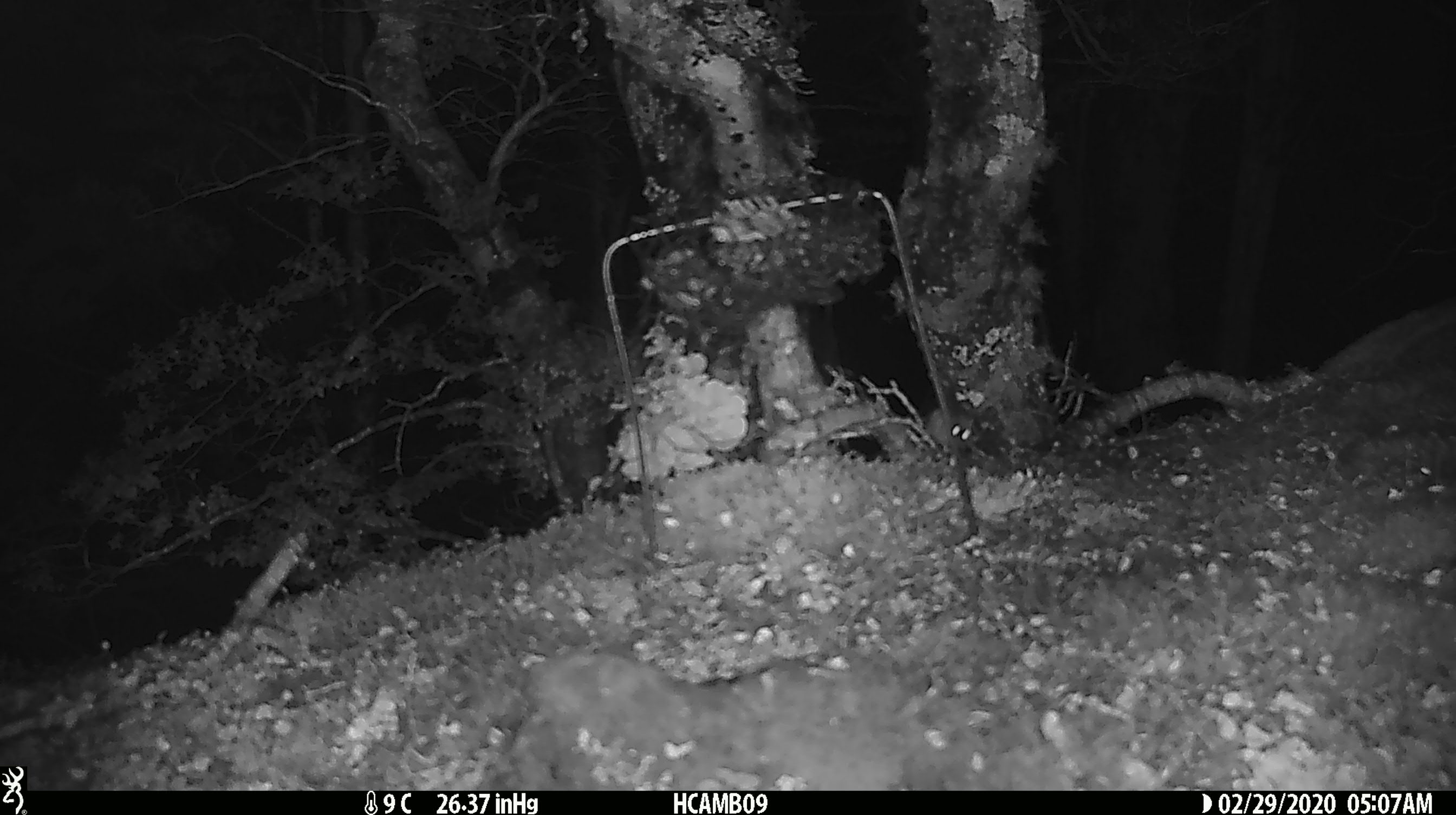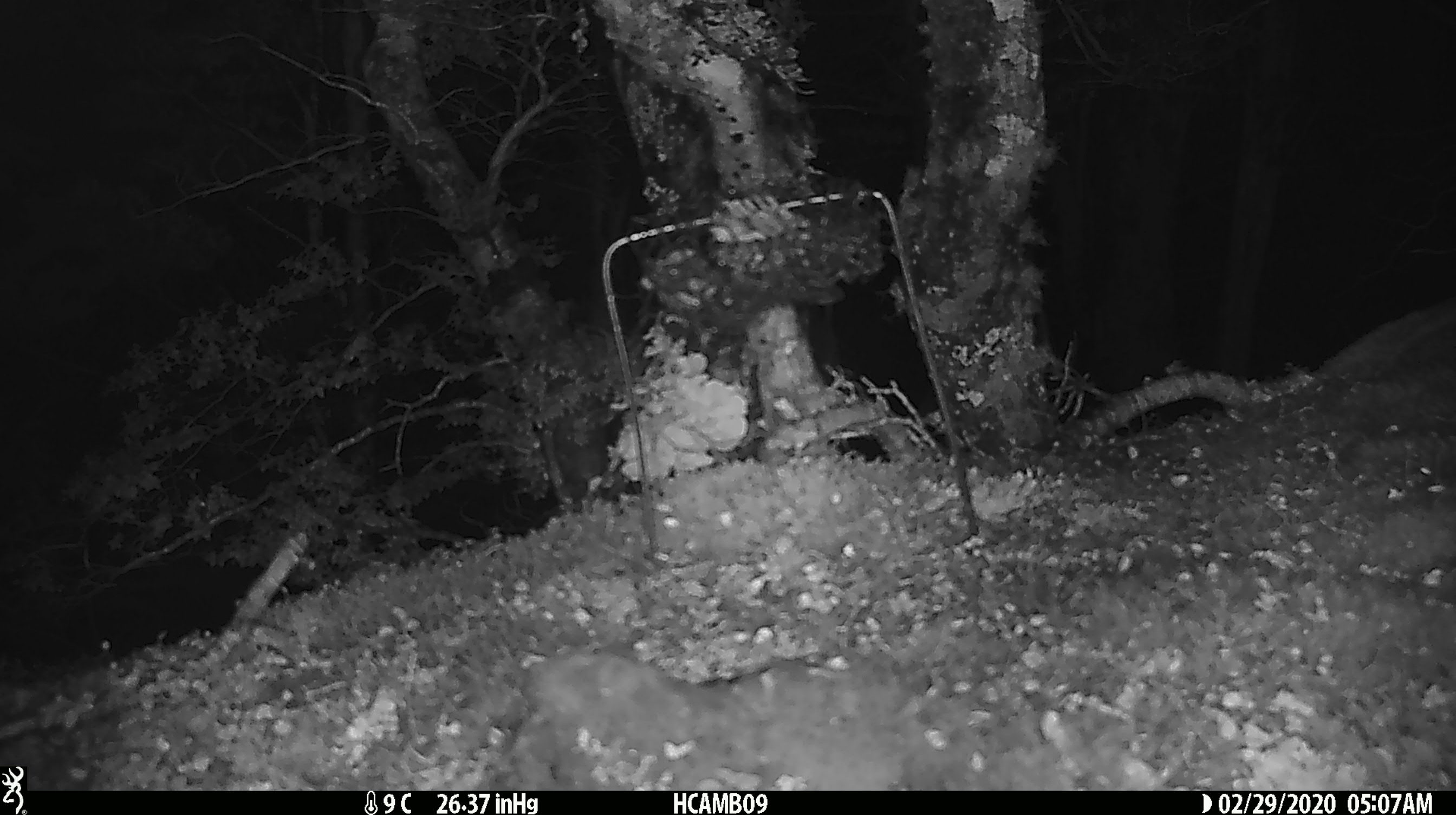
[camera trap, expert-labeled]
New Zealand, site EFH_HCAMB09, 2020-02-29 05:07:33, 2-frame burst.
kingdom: Animalia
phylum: Chordata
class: Mammalia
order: Rodentia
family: Muridae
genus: Mus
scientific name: Mus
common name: mouse